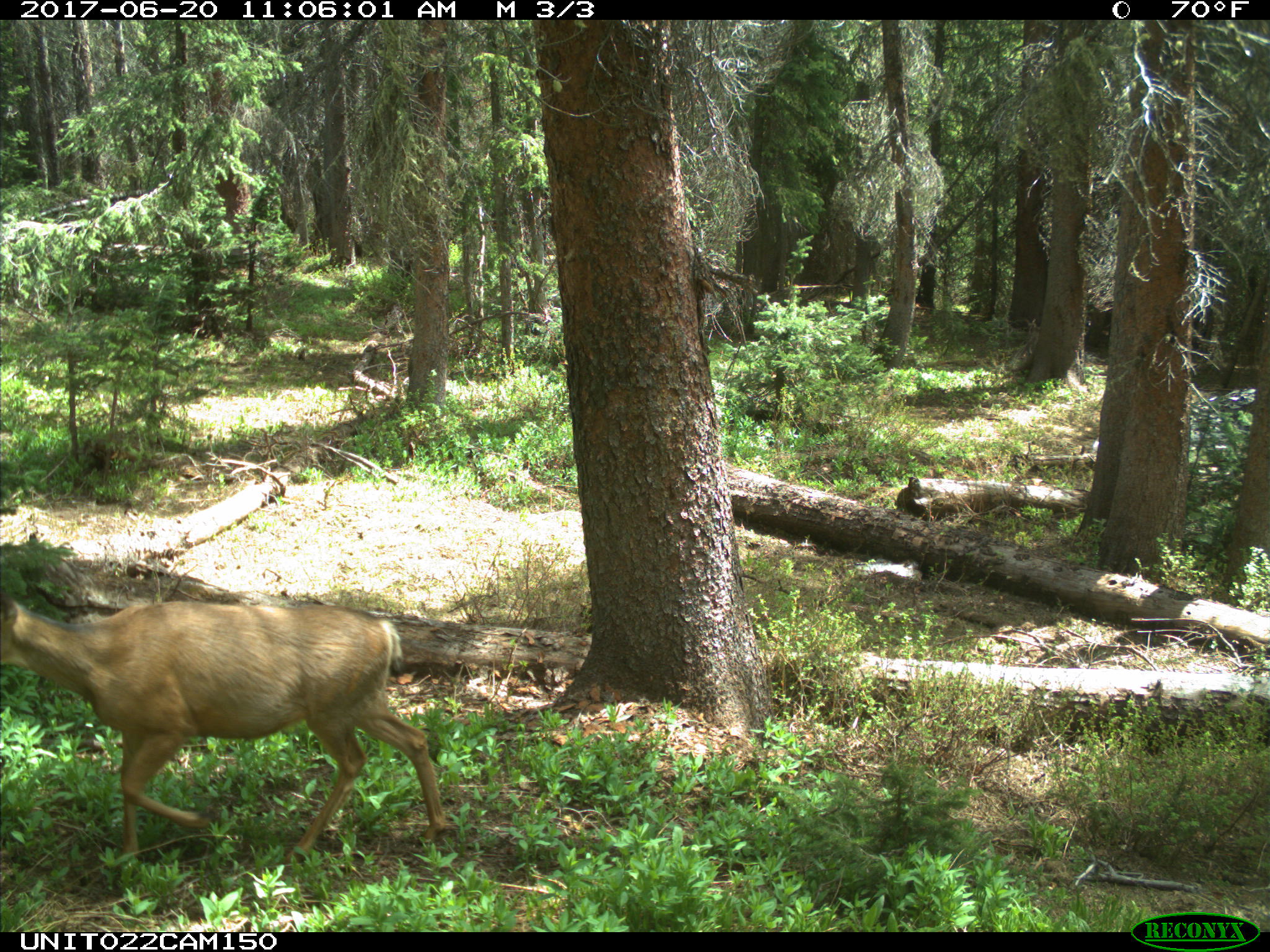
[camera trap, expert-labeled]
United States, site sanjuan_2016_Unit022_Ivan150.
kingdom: Animalia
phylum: Chordata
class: Mammalia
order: Artiodactyla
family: Cervidae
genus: Odocoileus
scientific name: Odocoileus hemionus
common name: mule deer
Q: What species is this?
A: Odocoileus hemionus (mule deer).